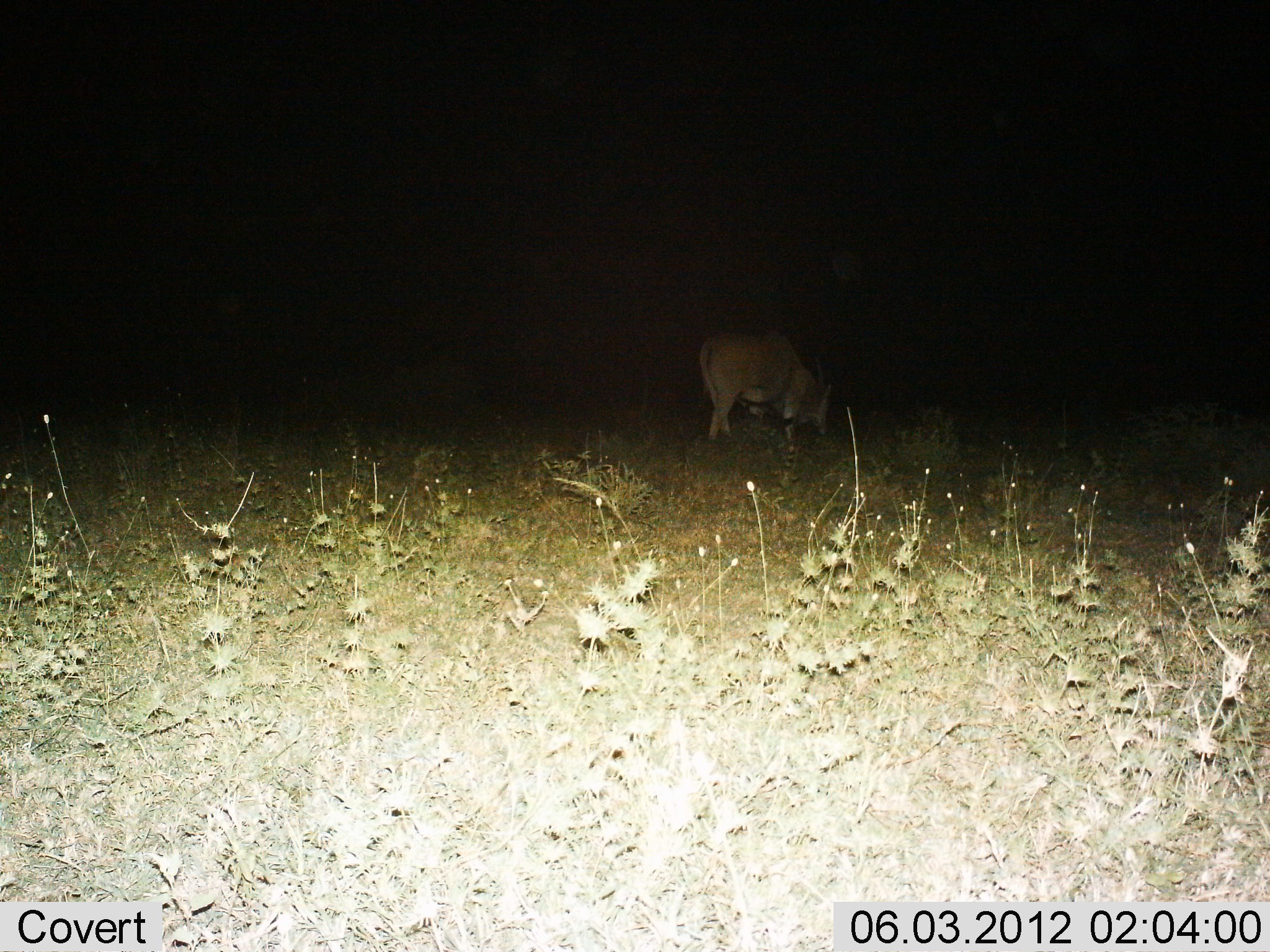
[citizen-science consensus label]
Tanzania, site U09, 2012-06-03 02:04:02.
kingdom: Animalia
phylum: Chordata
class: Mammalia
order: Artiodactyla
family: Bovidae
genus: Tragelaphus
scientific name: Tragelaphus oryx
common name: eland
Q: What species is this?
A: Eland (Tragelaphus oryx).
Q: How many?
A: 1.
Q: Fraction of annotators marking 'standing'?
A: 11%.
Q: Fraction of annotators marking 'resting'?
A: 0%.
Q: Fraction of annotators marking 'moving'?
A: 22%.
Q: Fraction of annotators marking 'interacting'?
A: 0%.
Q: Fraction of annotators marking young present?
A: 0%.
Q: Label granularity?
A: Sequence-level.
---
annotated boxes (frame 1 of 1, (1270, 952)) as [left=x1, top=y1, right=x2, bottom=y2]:
animal: [left=698, top=325, right=839, bottom=454]